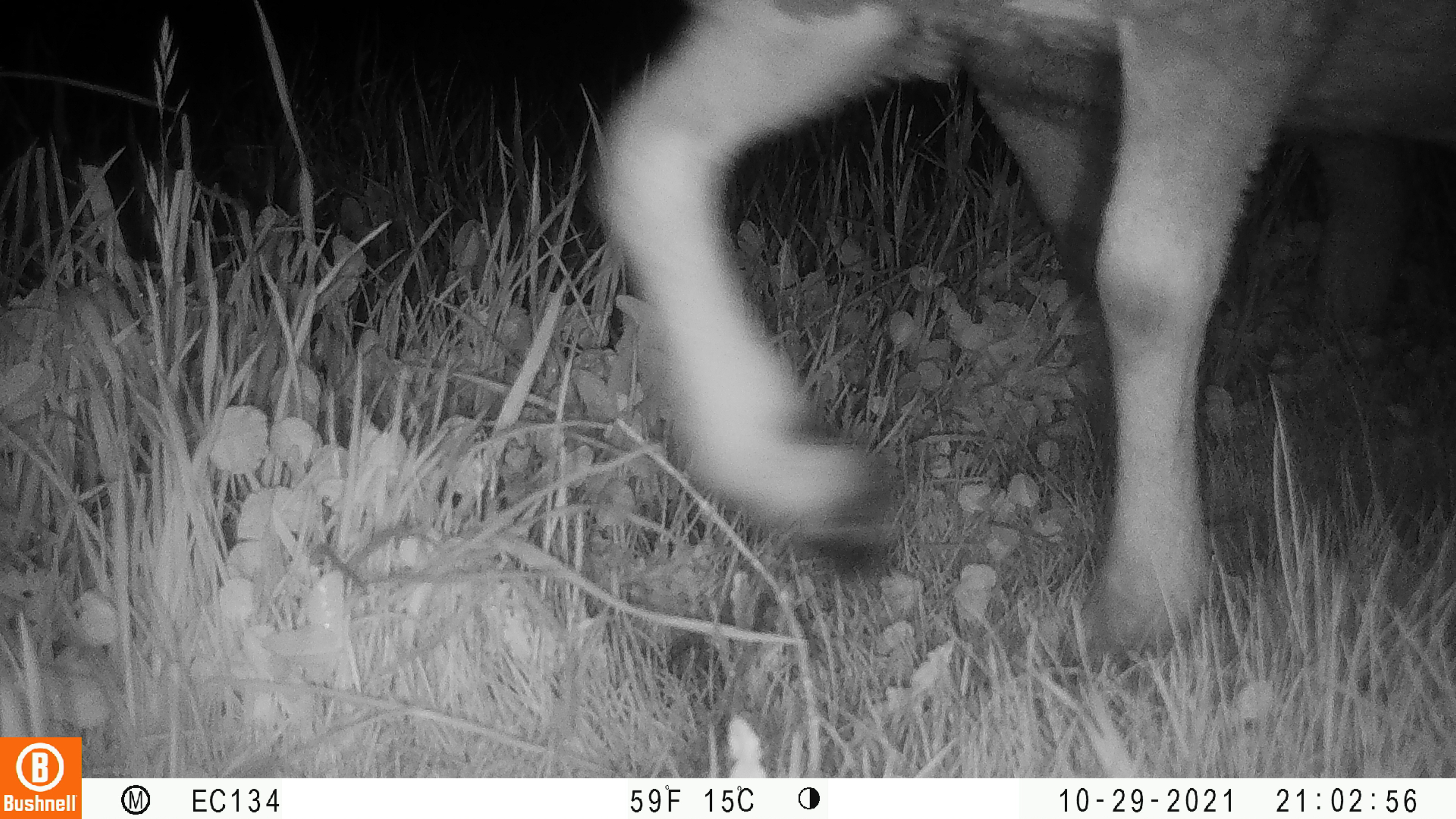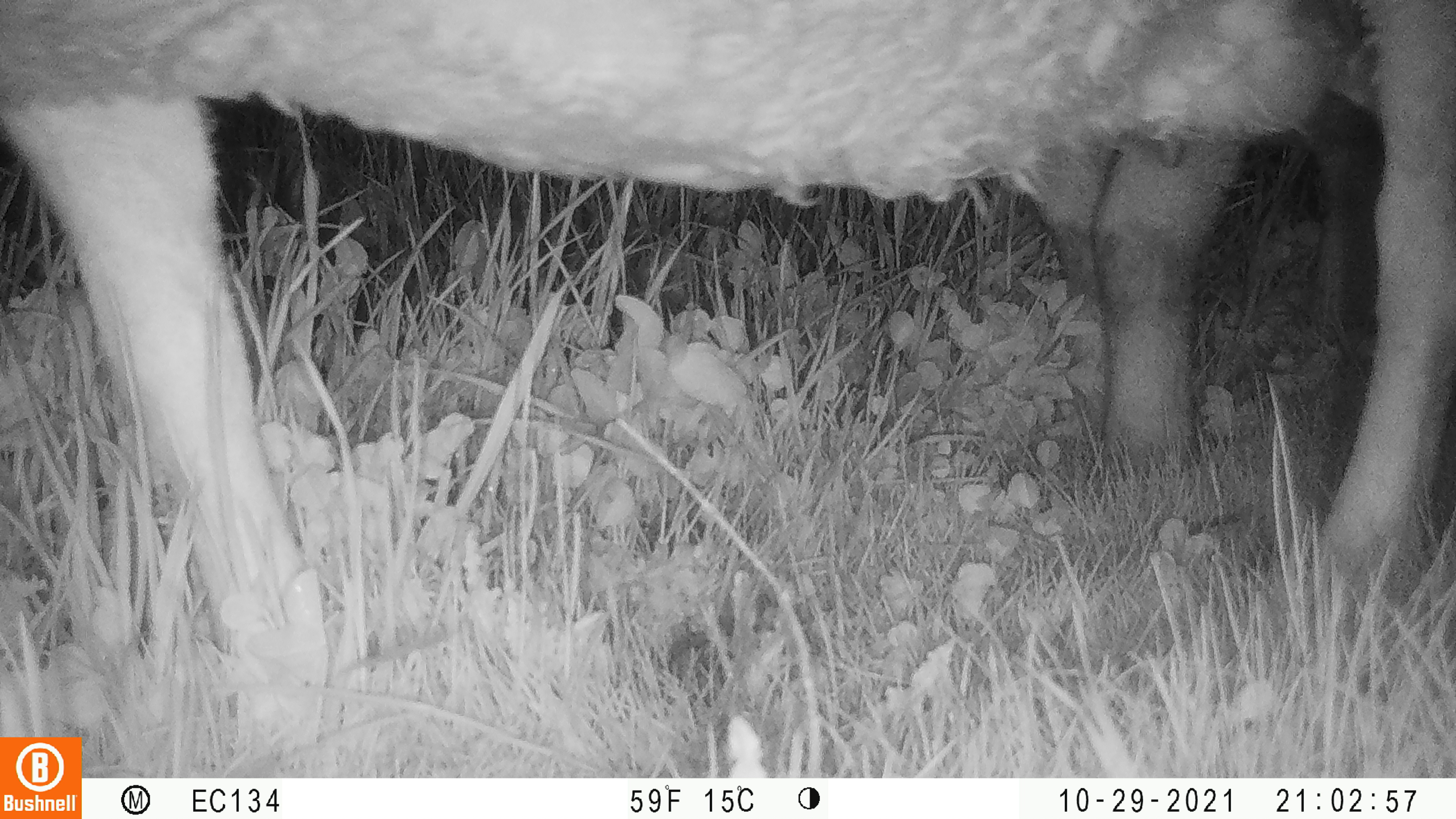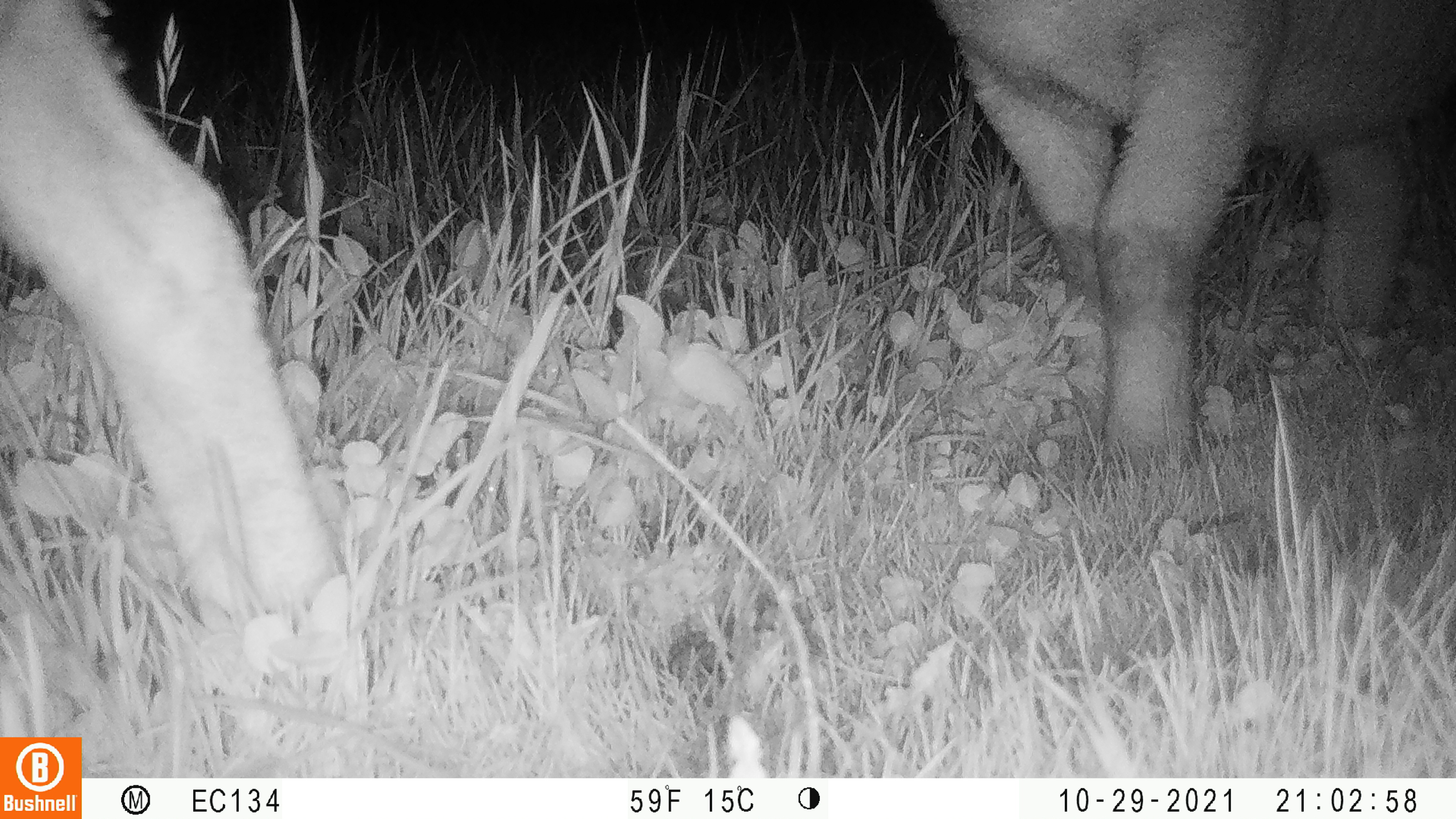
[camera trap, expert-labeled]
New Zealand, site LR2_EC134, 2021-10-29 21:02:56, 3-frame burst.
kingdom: Animalia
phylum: Chordata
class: Mammalia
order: Artiodactyla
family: Bovidae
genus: Bos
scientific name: Bos taurus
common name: domestic cow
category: cow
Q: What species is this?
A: Cow (domestic cow) (Bos taurus).